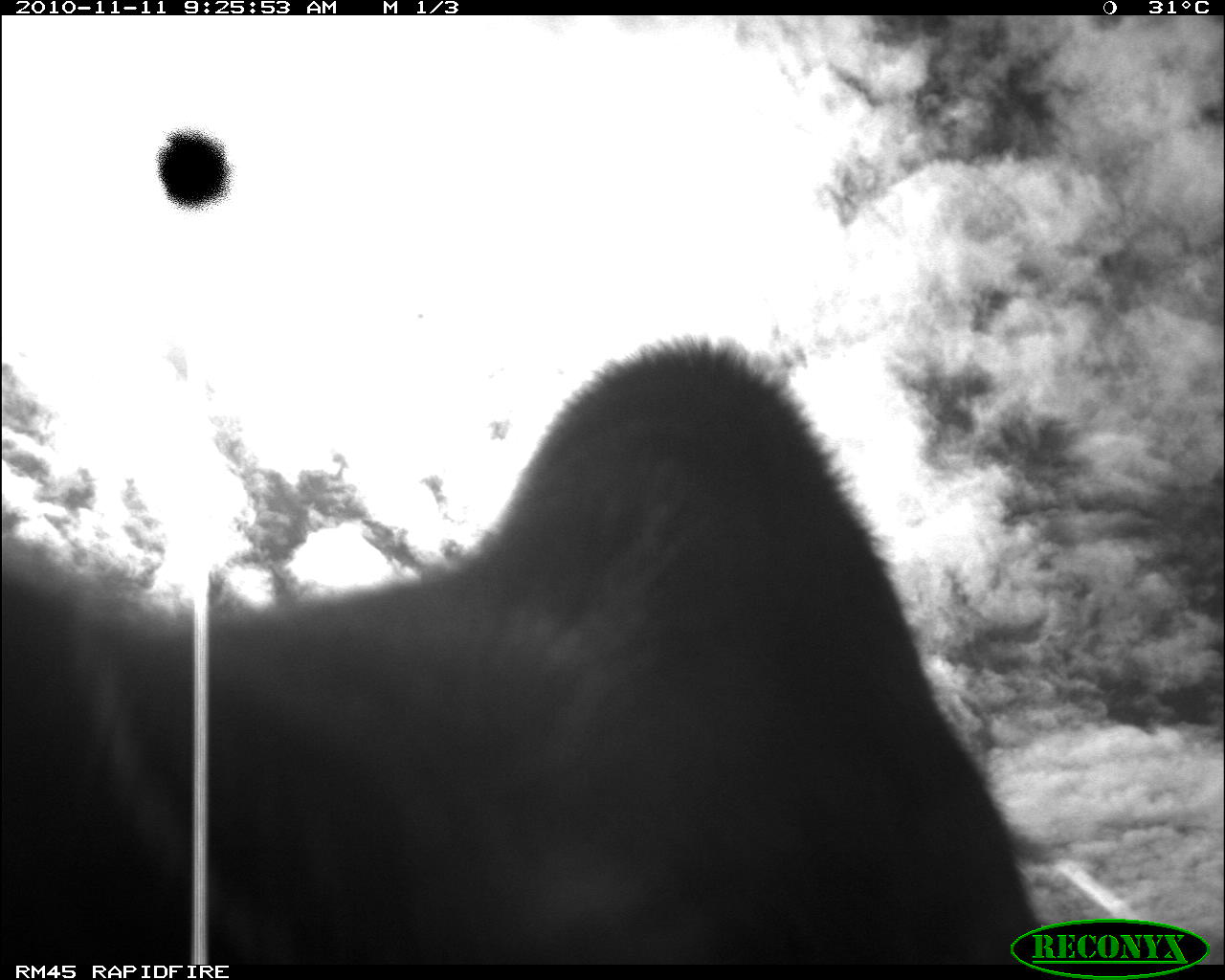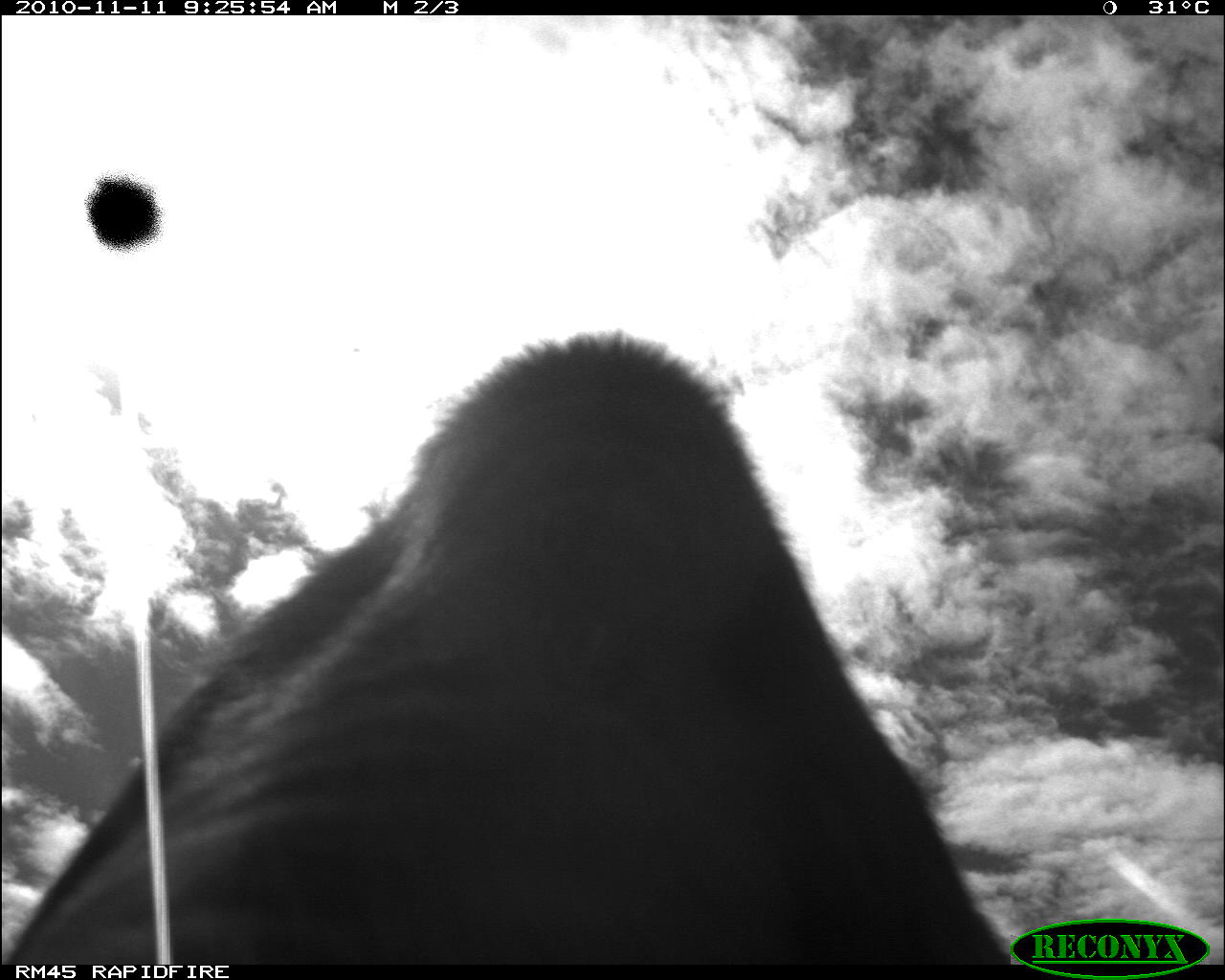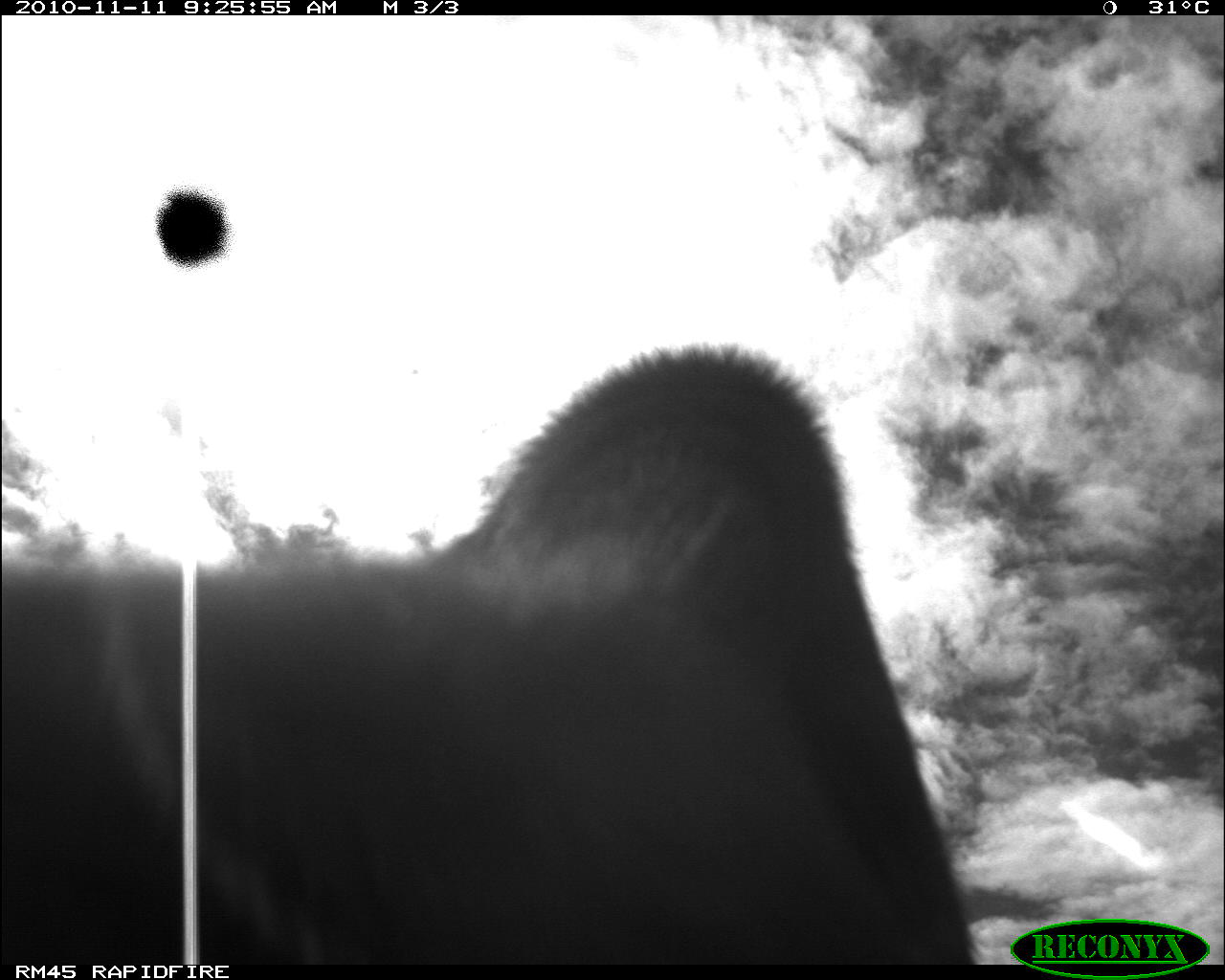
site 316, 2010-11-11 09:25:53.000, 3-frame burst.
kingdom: Animalia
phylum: Chordata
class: Mammalia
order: Artiodactyla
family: Bovidae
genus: Bos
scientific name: Bos taurus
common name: domestic cattle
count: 1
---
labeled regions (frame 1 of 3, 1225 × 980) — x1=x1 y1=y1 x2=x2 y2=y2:
bos taurus: x1=0 y1=335 x2=1052 y2=964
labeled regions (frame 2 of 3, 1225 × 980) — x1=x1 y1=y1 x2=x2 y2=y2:
bos taurus: x1=0 y1=321 x2=1052 y2=969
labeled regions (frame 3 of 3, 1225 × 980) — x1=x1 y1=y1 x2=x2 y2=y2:
bos taurus: x1=0 y1=338 x2=987 y2=963